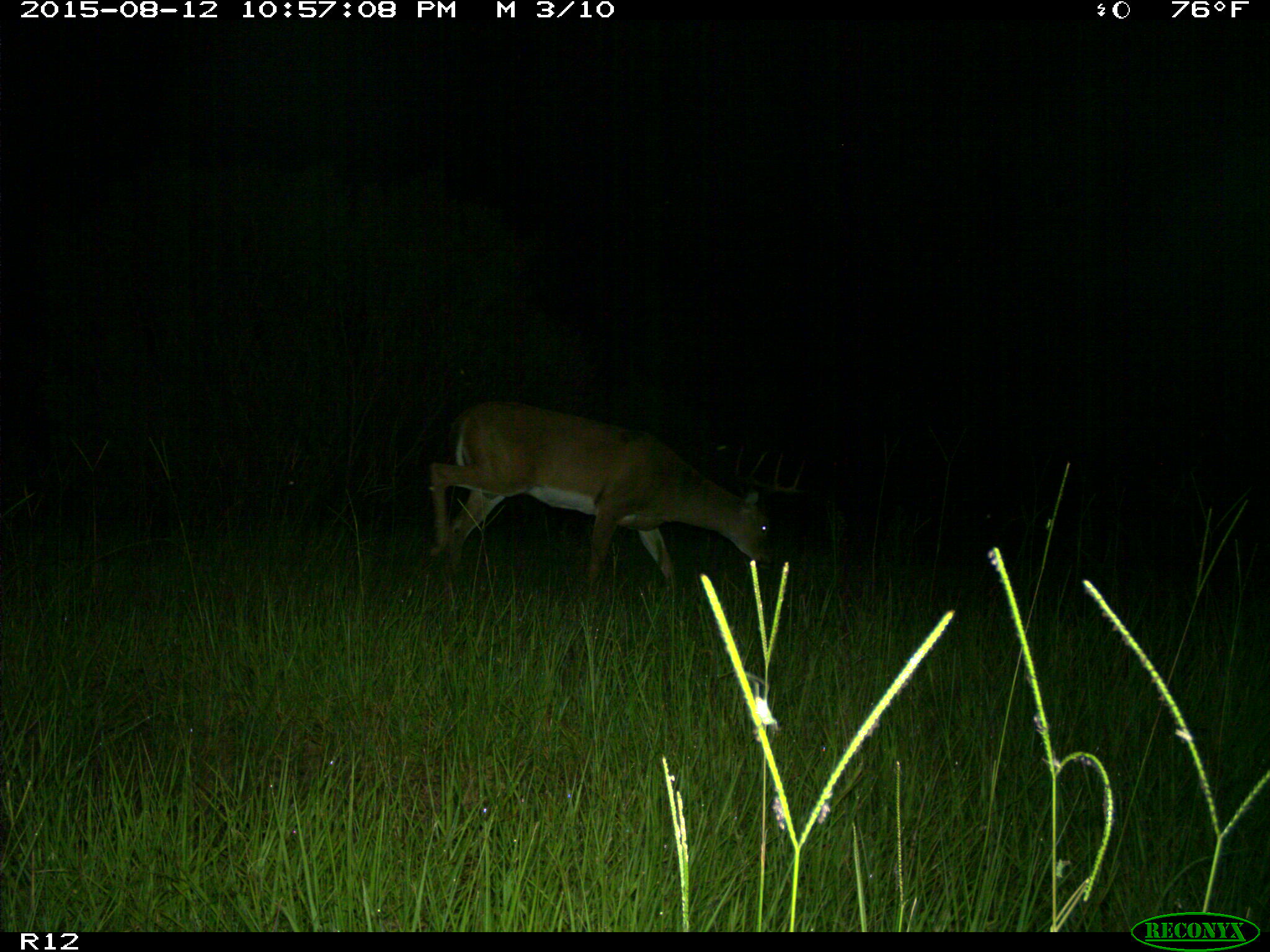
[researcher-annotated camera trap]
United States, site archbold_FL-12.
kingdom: Animalia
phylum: Chordata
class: Mammalia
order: Artiodactyla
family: Cervidae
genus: Odocoileus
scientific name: Odocoileus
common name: deer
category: unidentified deer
Unidentified deer (deer) (Odocoileus).